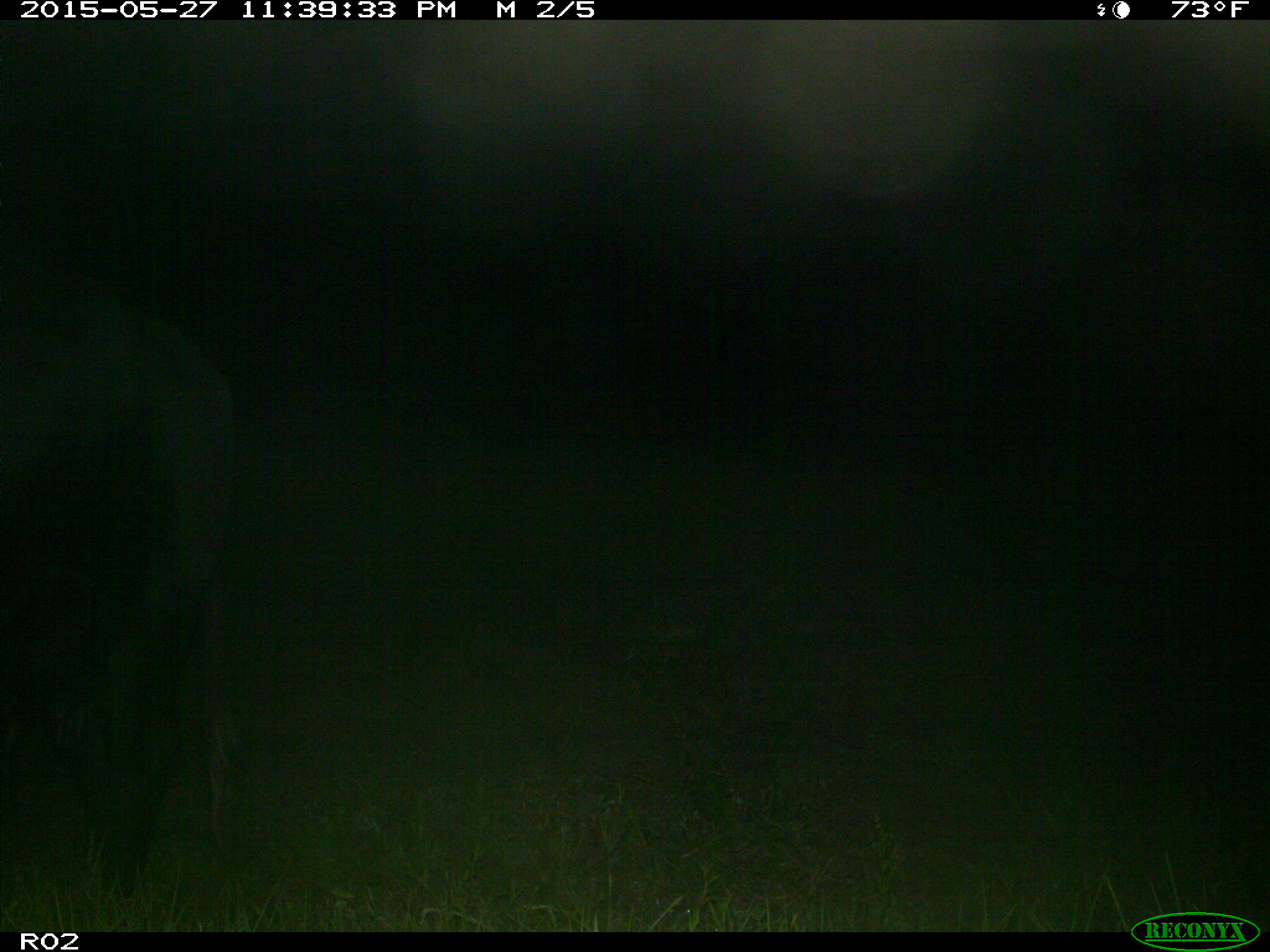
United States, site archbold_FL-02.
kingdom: Animalia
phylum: Chordata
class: Mammalia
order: Artiodactyla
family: Bovidae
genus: Bos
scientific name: Bos taurus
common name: domestic cow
Bos taurus (domestic cow).